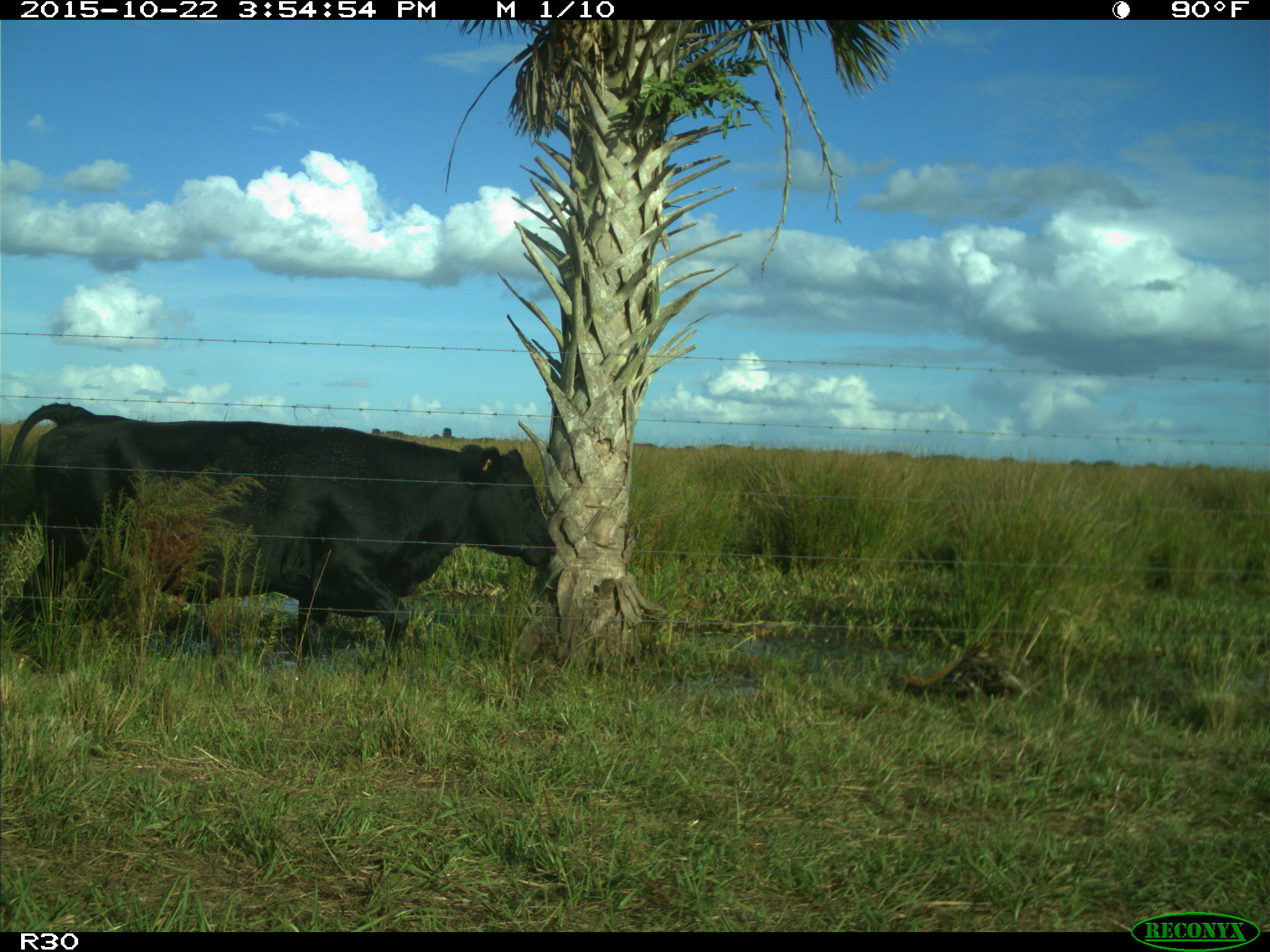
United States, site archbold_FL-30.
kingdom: Animalia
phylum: Chordata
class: Mammalia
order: Artiodactyla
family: Bovidae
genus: Bos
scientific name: Bos taurus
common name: domestic cow